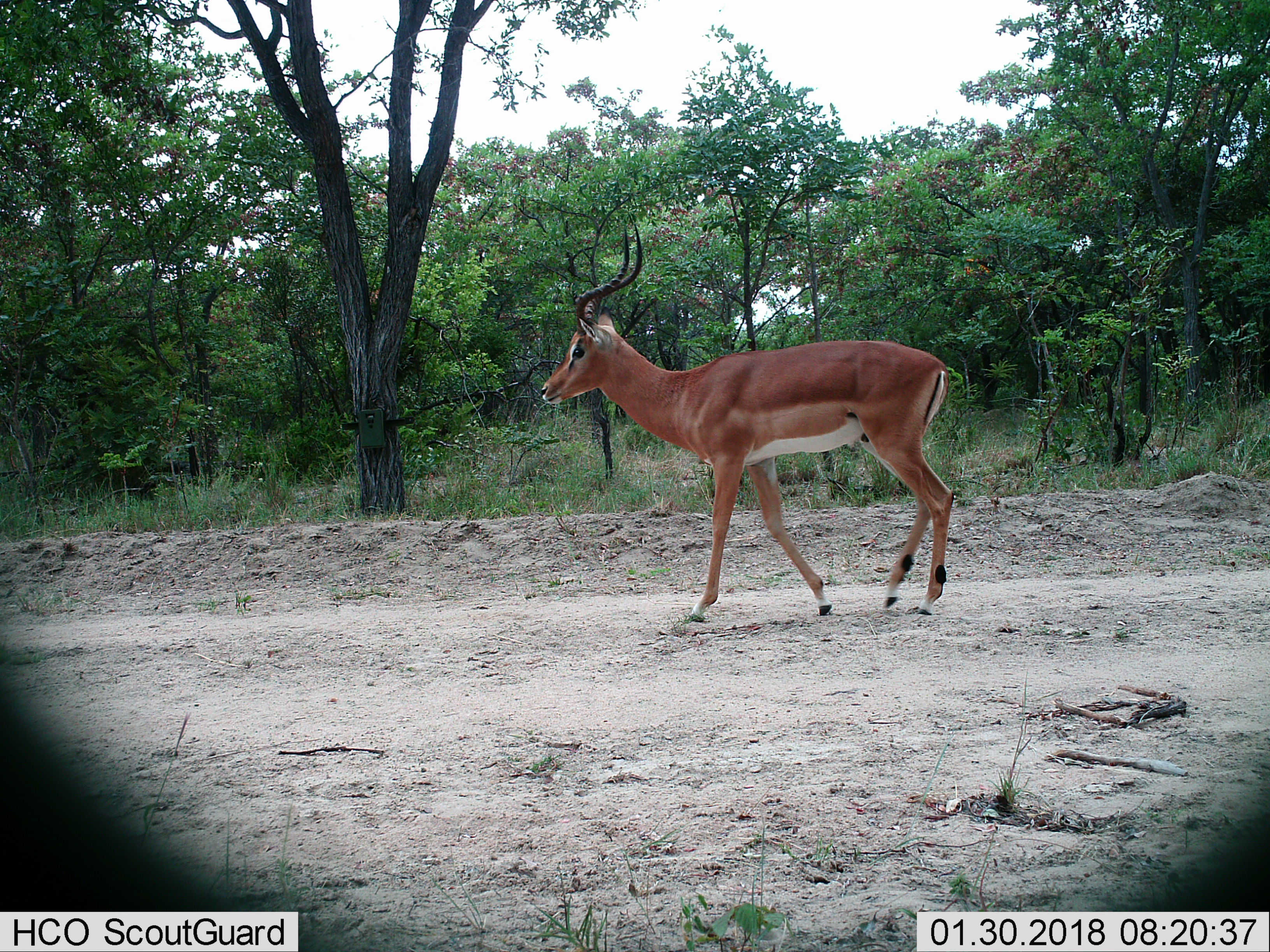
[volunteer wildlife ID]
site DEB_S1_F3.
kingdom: Animalia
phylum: Chordata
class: Mammalia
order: Artiodactyla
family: Bovidae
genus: Aepyceros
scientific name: Aepyceros melampus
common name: impala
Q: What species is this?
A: Impala (Aepyceros melampus).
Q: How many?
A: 1.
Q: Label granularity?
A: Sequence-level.